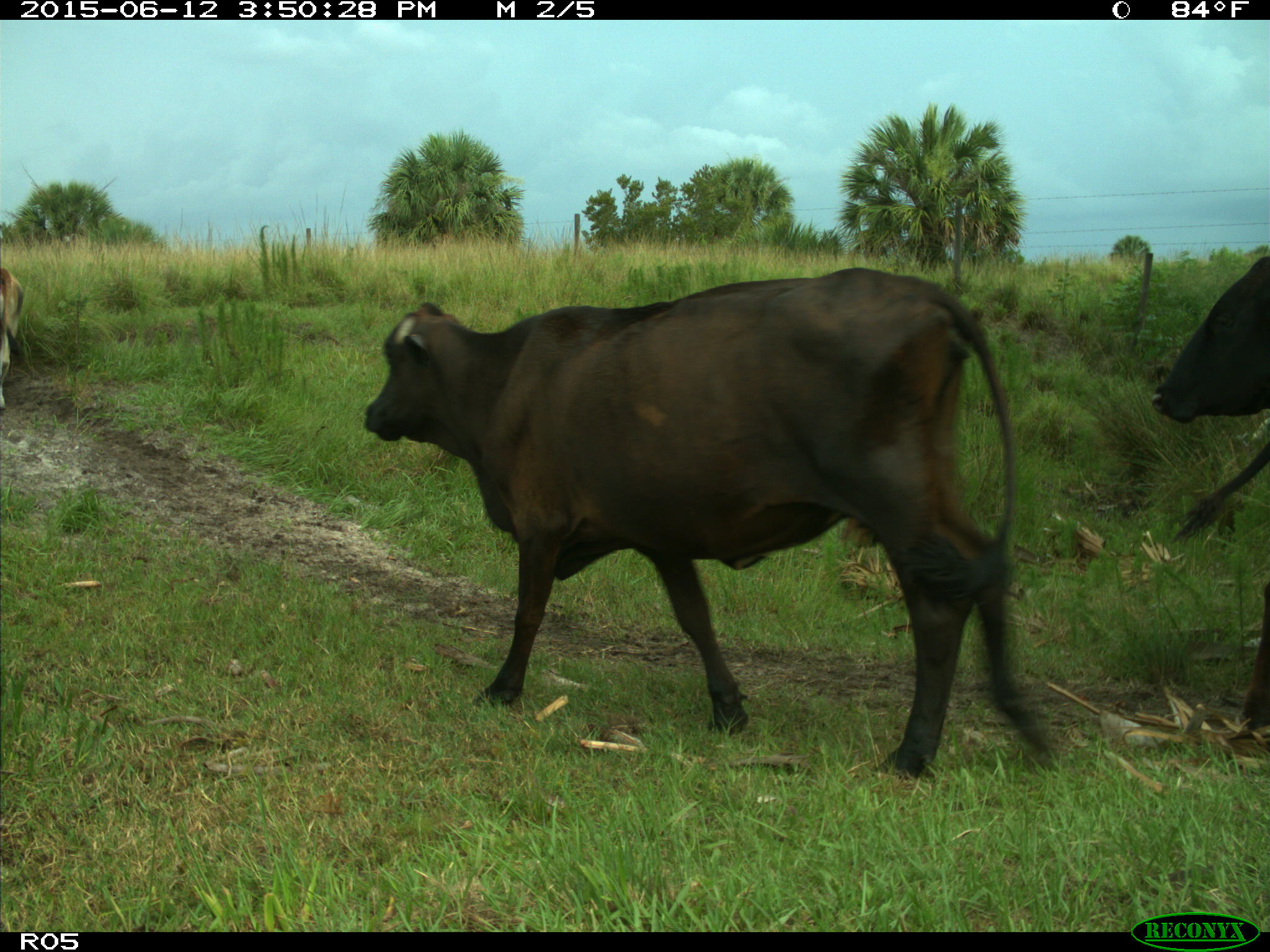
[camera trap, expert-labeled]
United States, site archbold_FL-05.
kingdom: Animalia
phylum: Chordata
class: Mammalia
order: Artiodactyla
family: Bovidae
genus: Bos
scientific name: Bos taurus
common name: domestic cow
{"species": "Bos taurus (domestic cow)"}